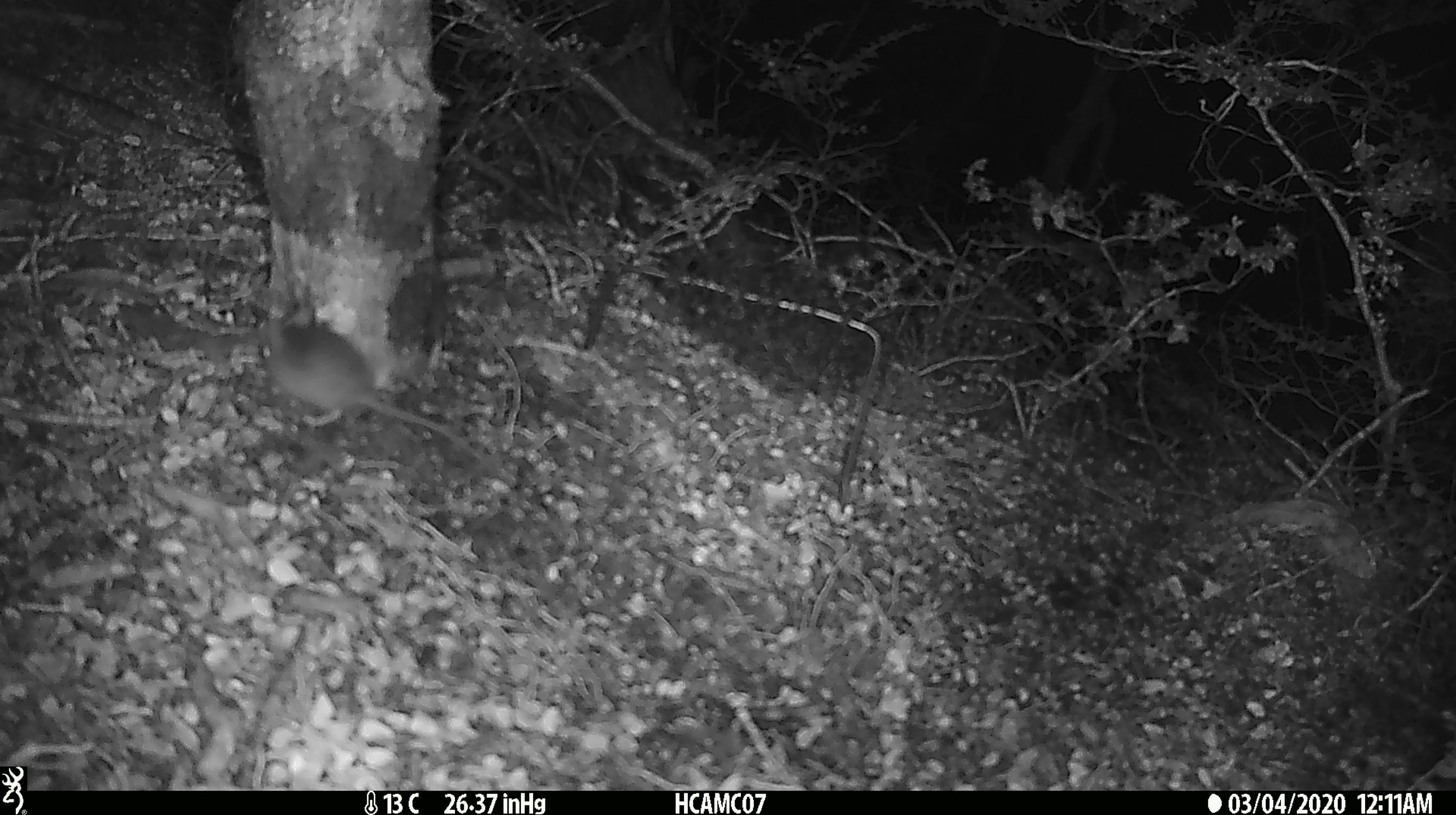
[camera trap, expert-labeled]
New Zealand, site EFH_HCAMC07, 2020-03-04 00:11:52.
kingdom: Animalia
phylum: Chordata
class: Mammalia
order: Rodentia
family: Muridae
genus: Mus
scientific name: Mus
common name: mouse